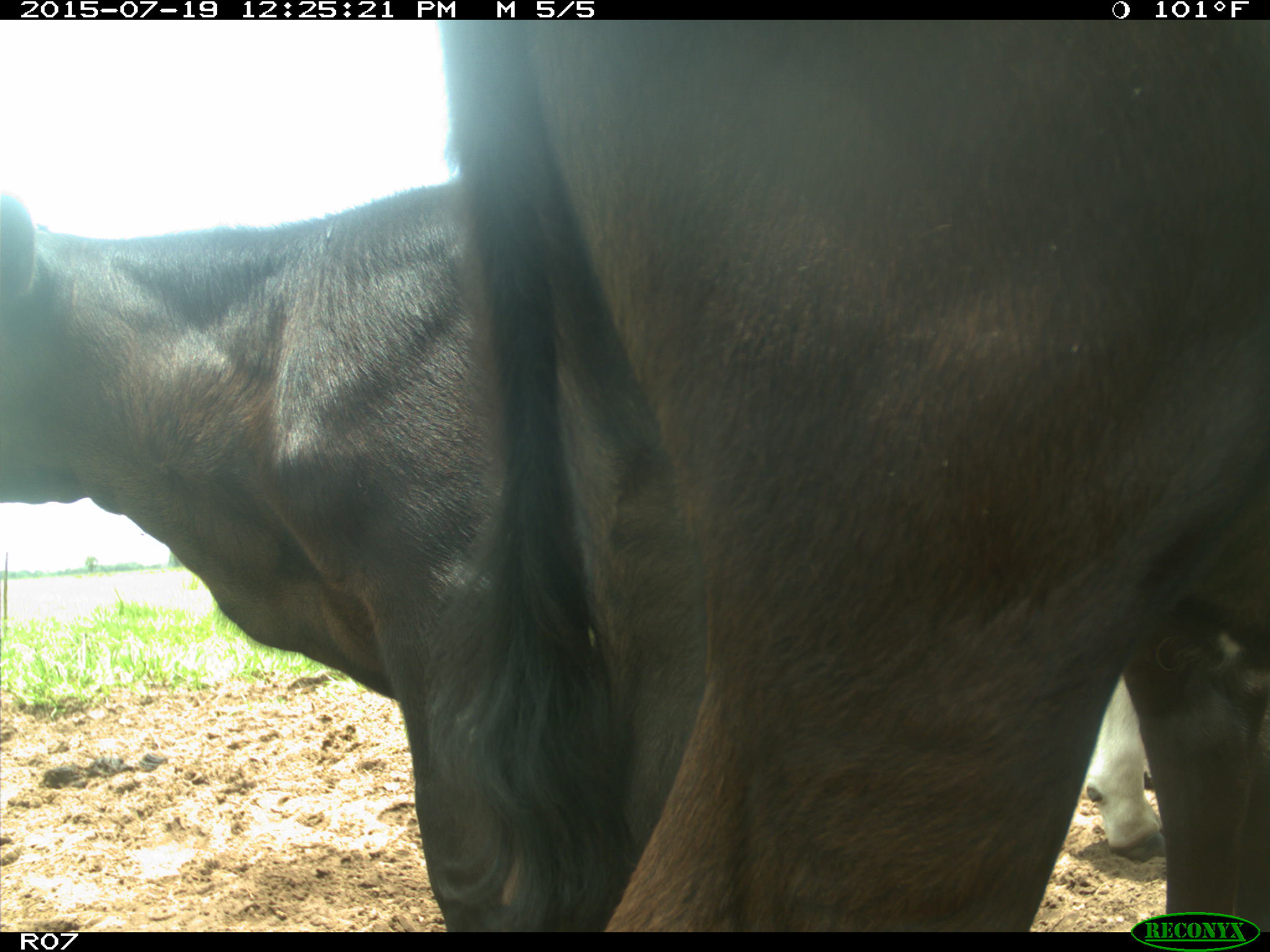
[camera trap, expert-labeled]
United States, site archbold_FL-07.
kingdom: Animalia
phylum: Chordata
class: Mammalia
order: Artiodactyla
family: Bovidae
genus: Bos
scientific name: Bos taurus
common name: domestic cow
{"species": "Bos taurus (domestic cow)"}